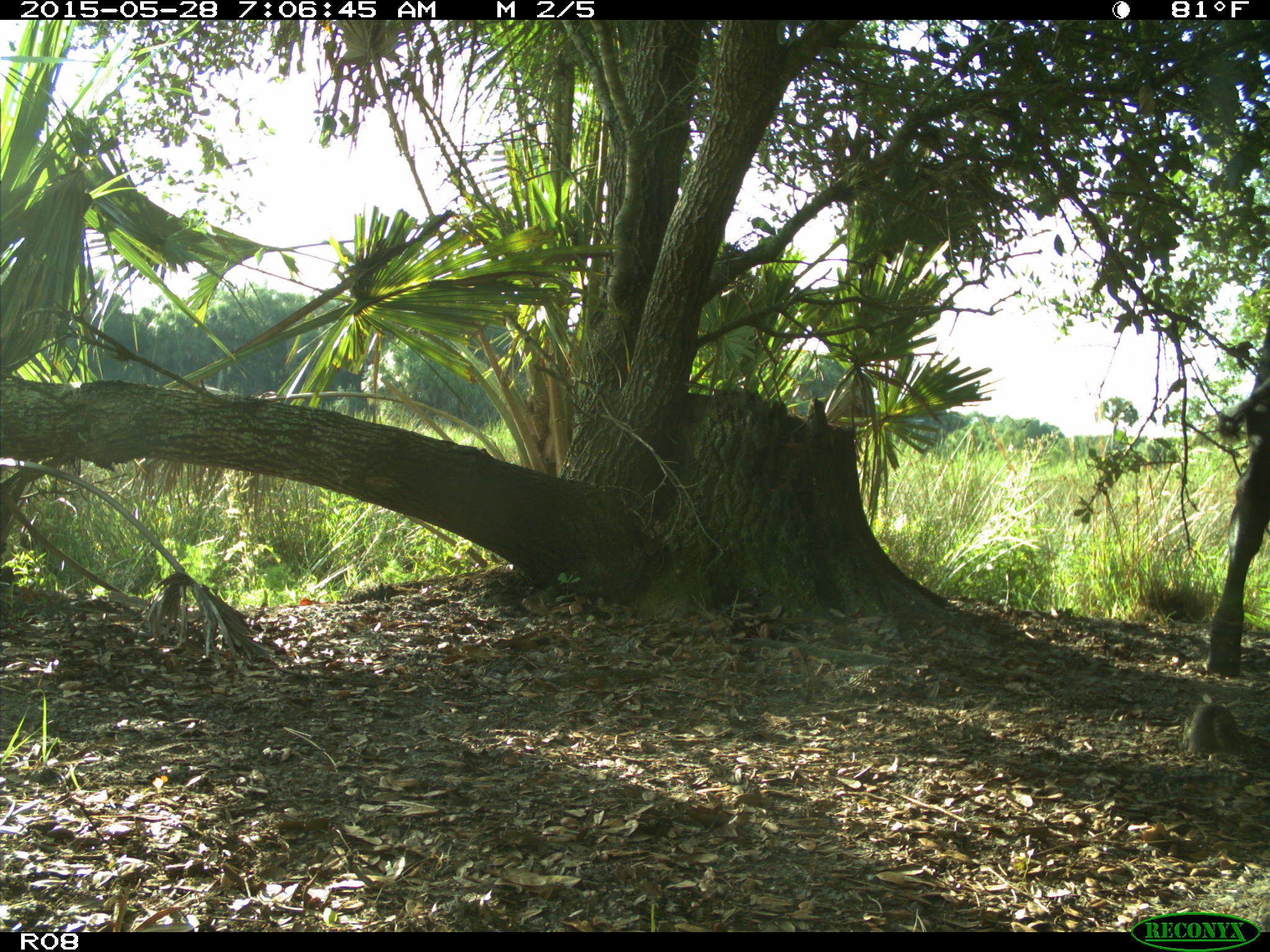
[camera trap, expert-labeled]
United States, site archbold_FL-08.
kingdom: Animalia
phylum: Chordata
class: Mammalia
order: Artiodactyla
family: Bovidae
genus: Bos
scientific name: Bos taurus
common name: domestic cow